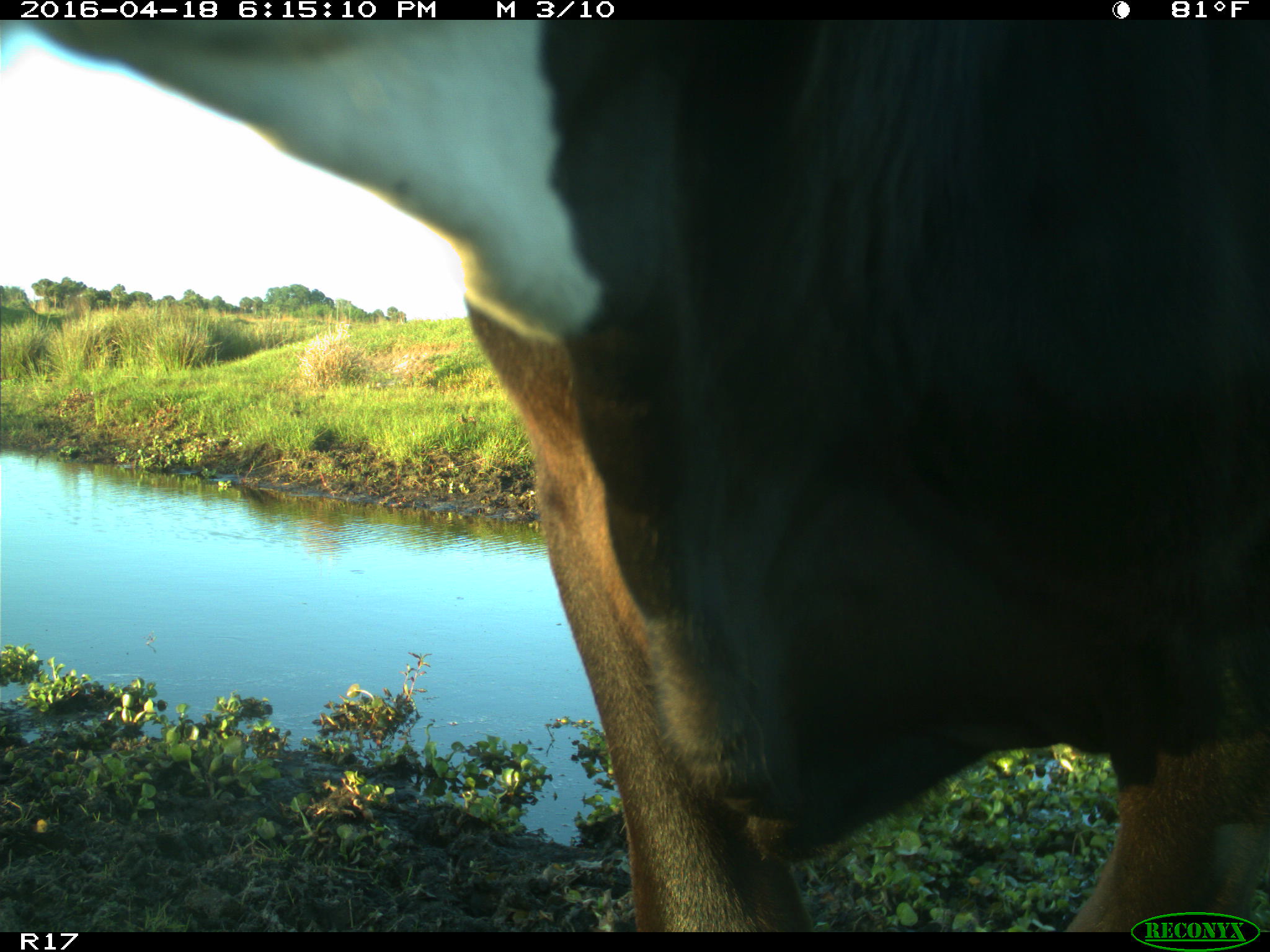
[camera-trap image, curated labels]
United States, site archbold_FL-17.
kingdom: Animalia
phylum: Chordata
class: Mammalia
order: Artiodactyla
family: Bovidae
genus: Bos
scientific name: Bos taurus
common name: domestic cow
Bos taurus (domestic cow).